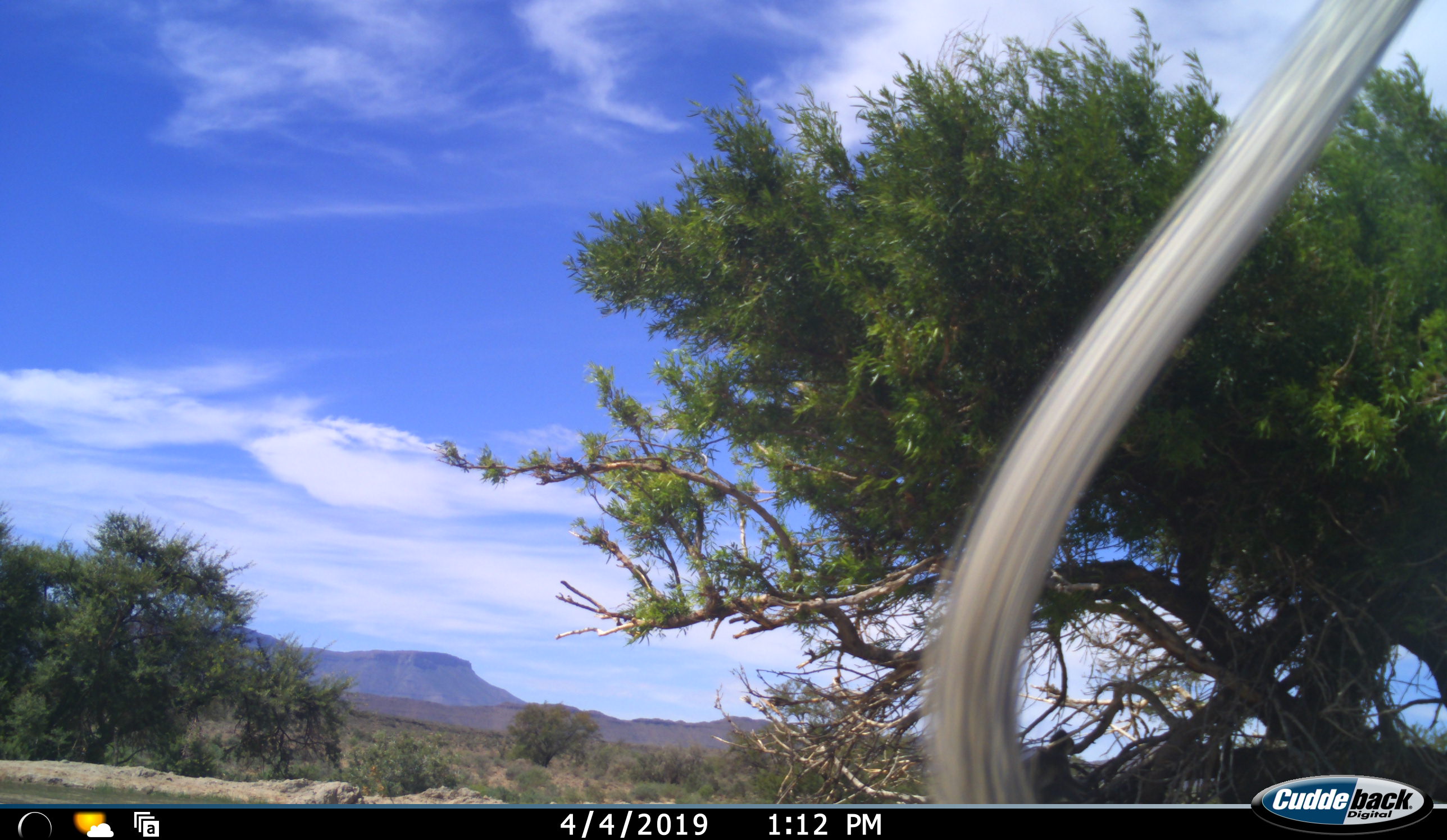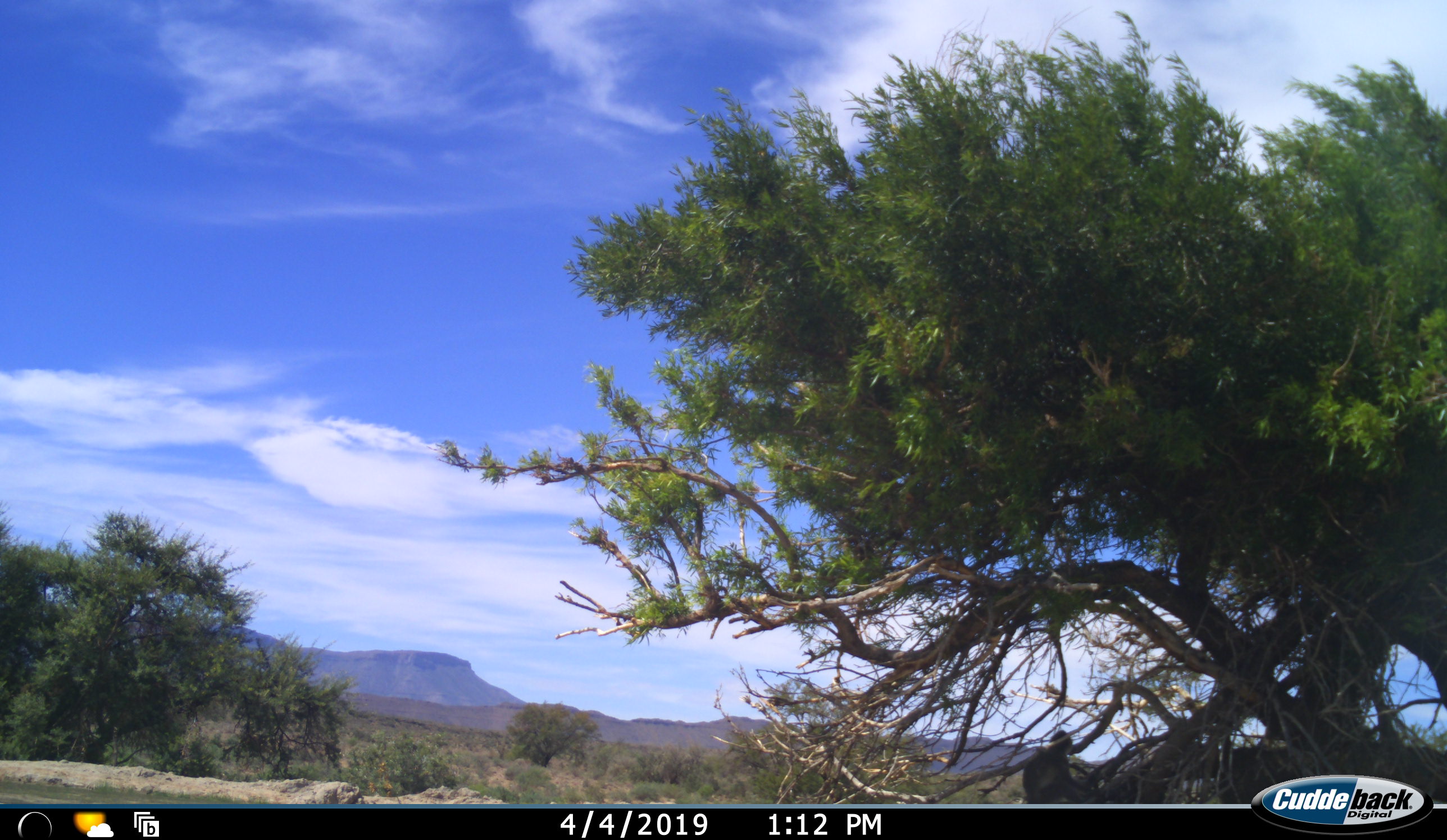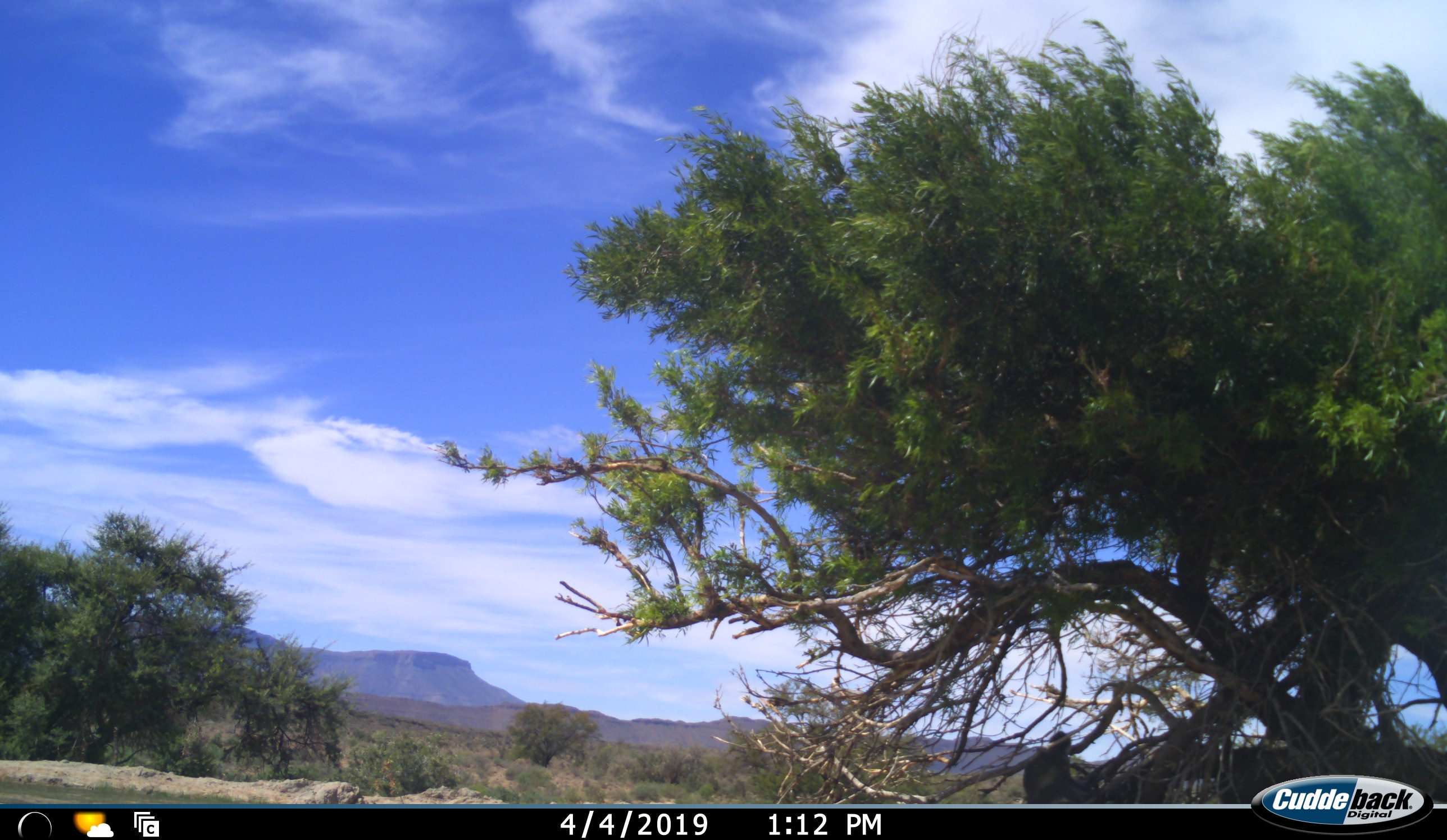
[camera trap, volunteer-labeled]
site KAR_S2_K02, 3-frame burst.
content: unidentified animal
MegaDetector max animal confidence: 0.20